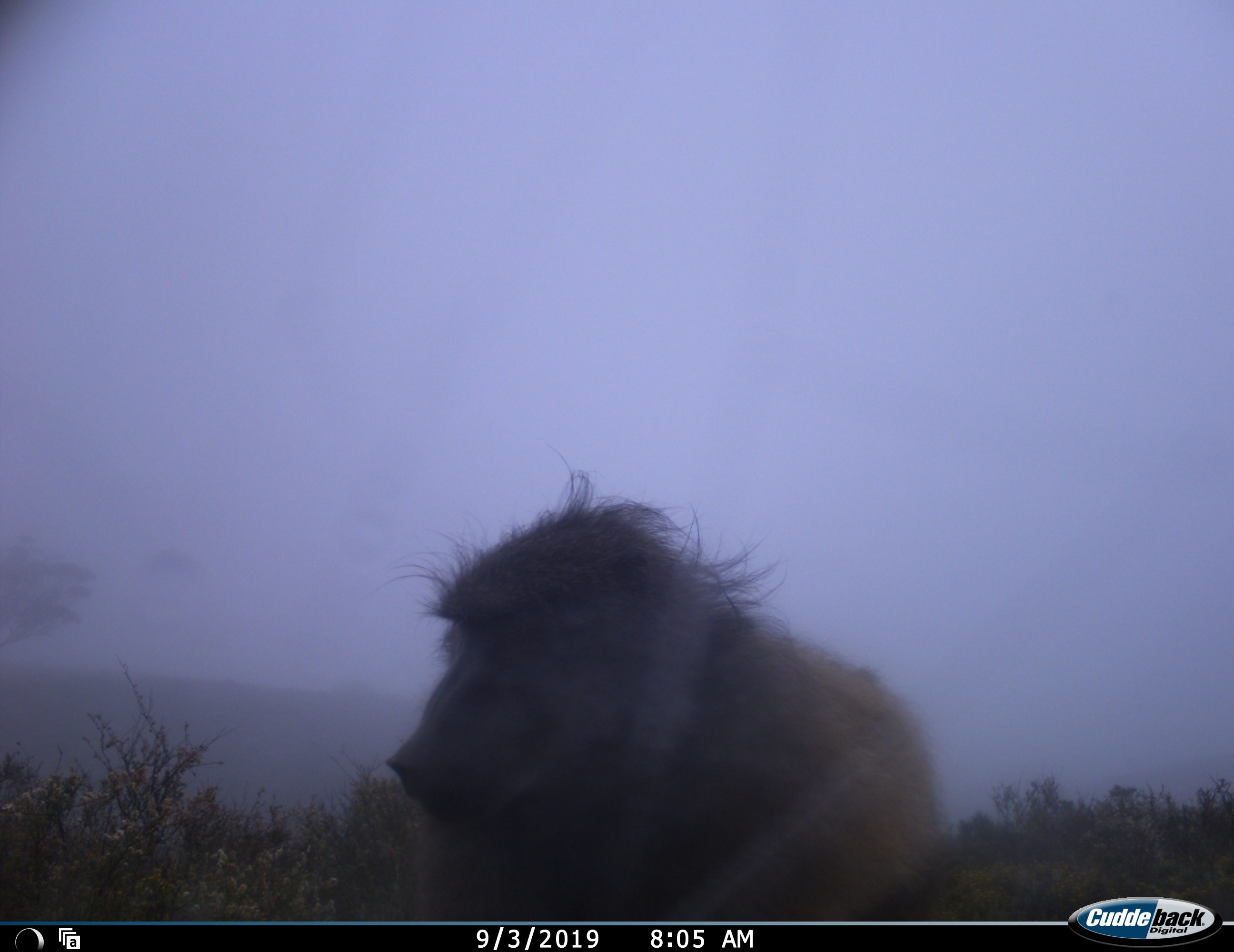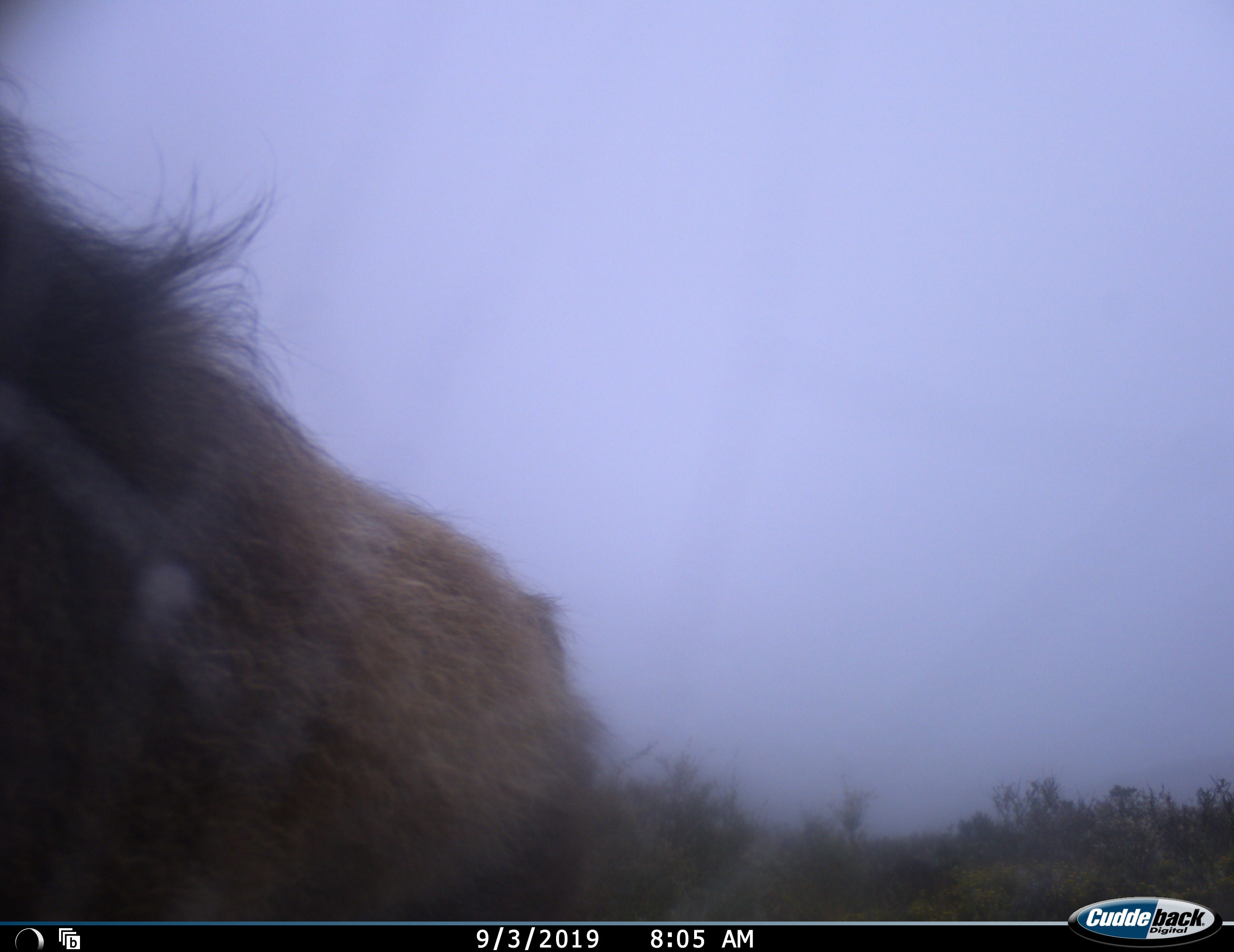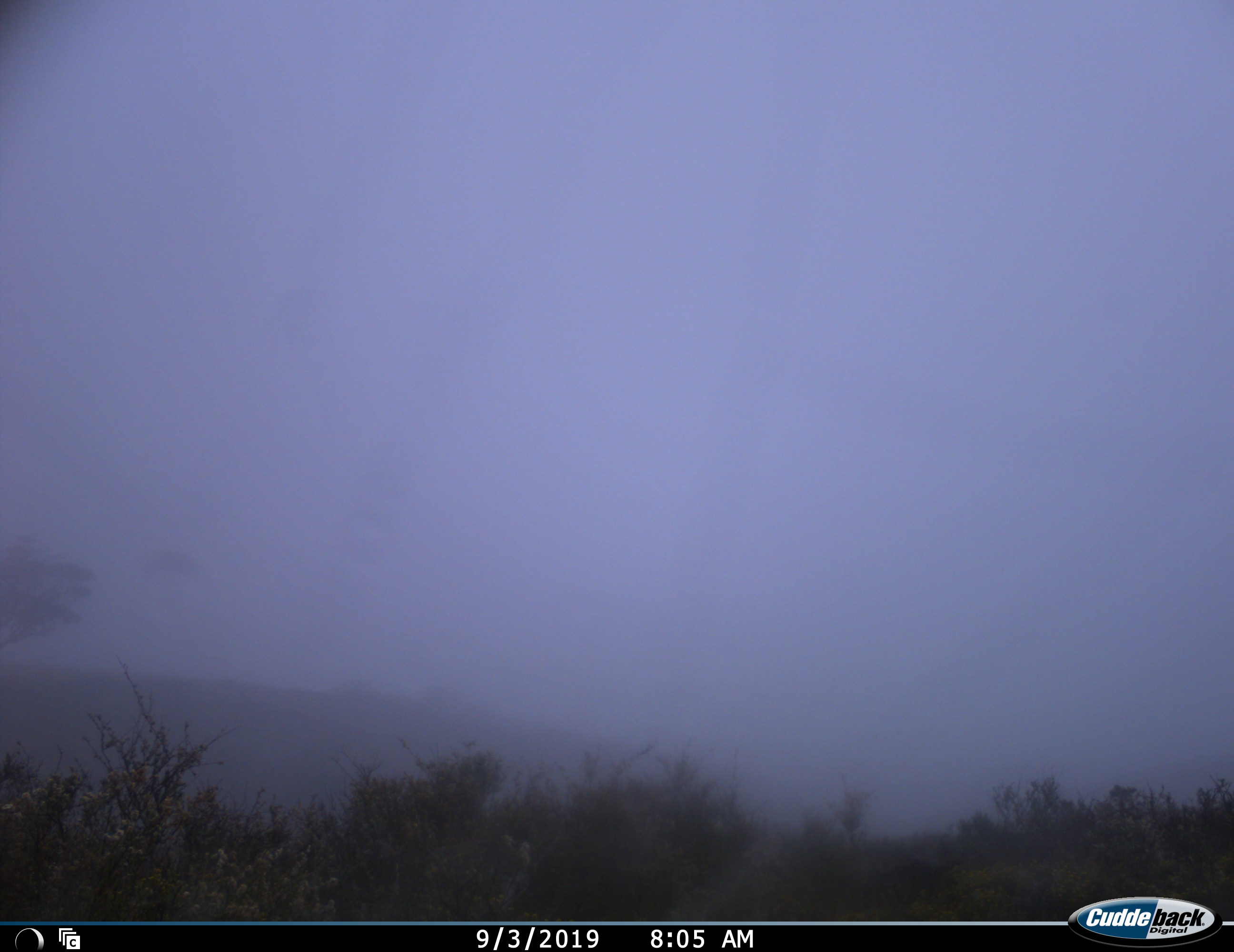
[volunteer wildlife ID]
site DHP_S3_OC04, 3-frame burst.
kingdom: Animalia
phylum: Chordata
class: Mammalia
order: Primates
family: Cercopithecidae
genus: Papio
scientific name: Papio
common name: baboon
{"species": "baboon (Papio)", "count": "1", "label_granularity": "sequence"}